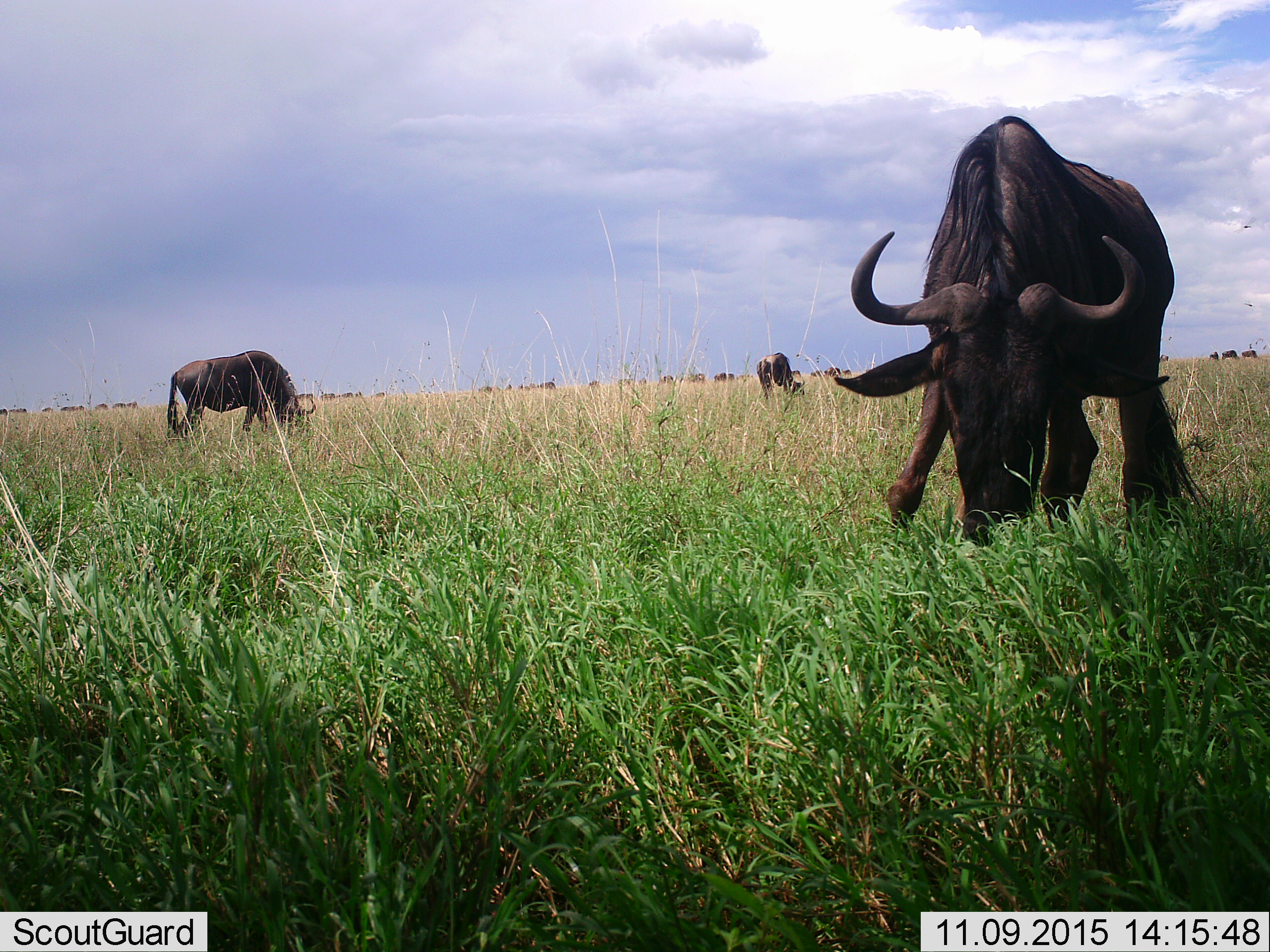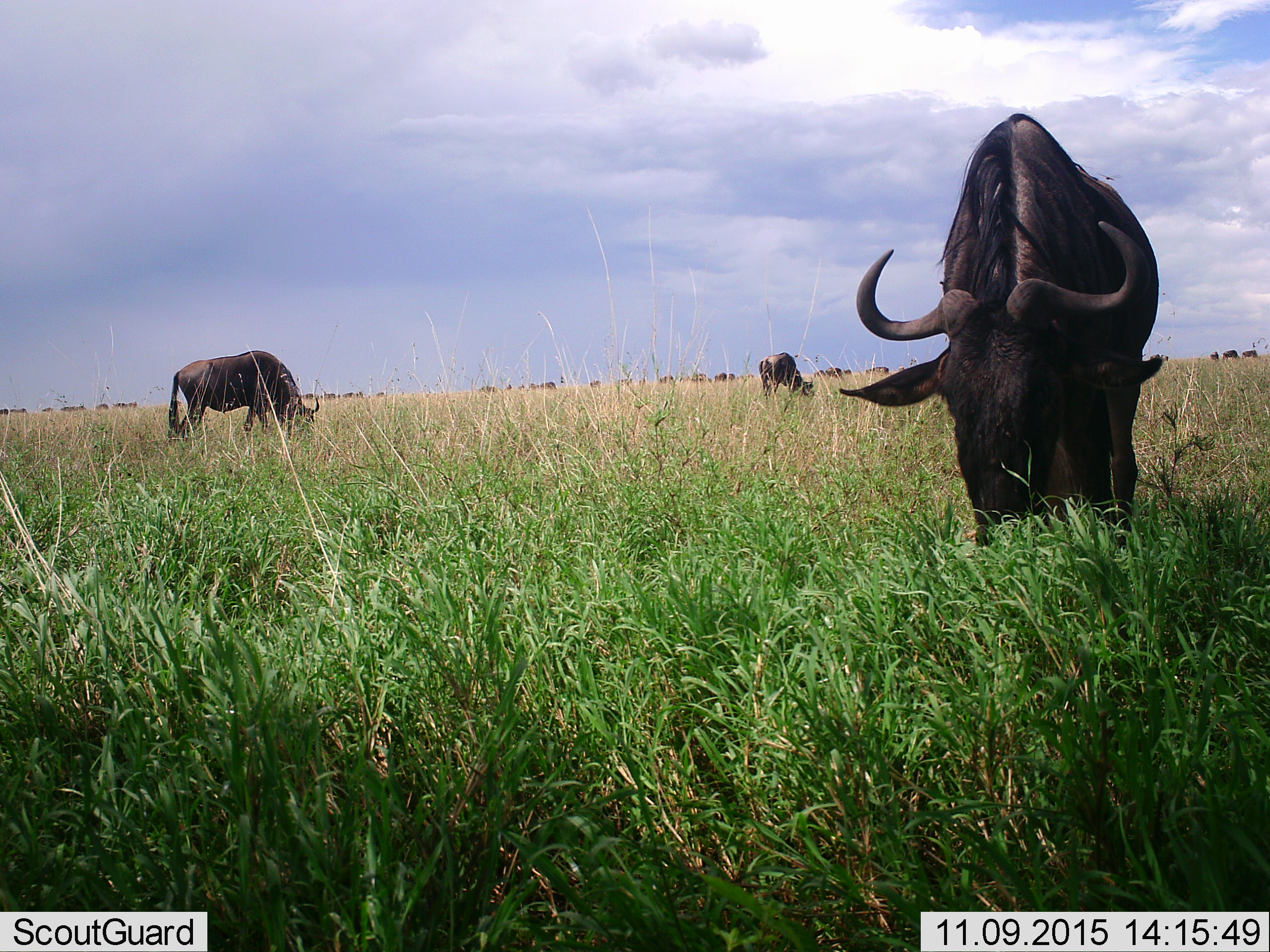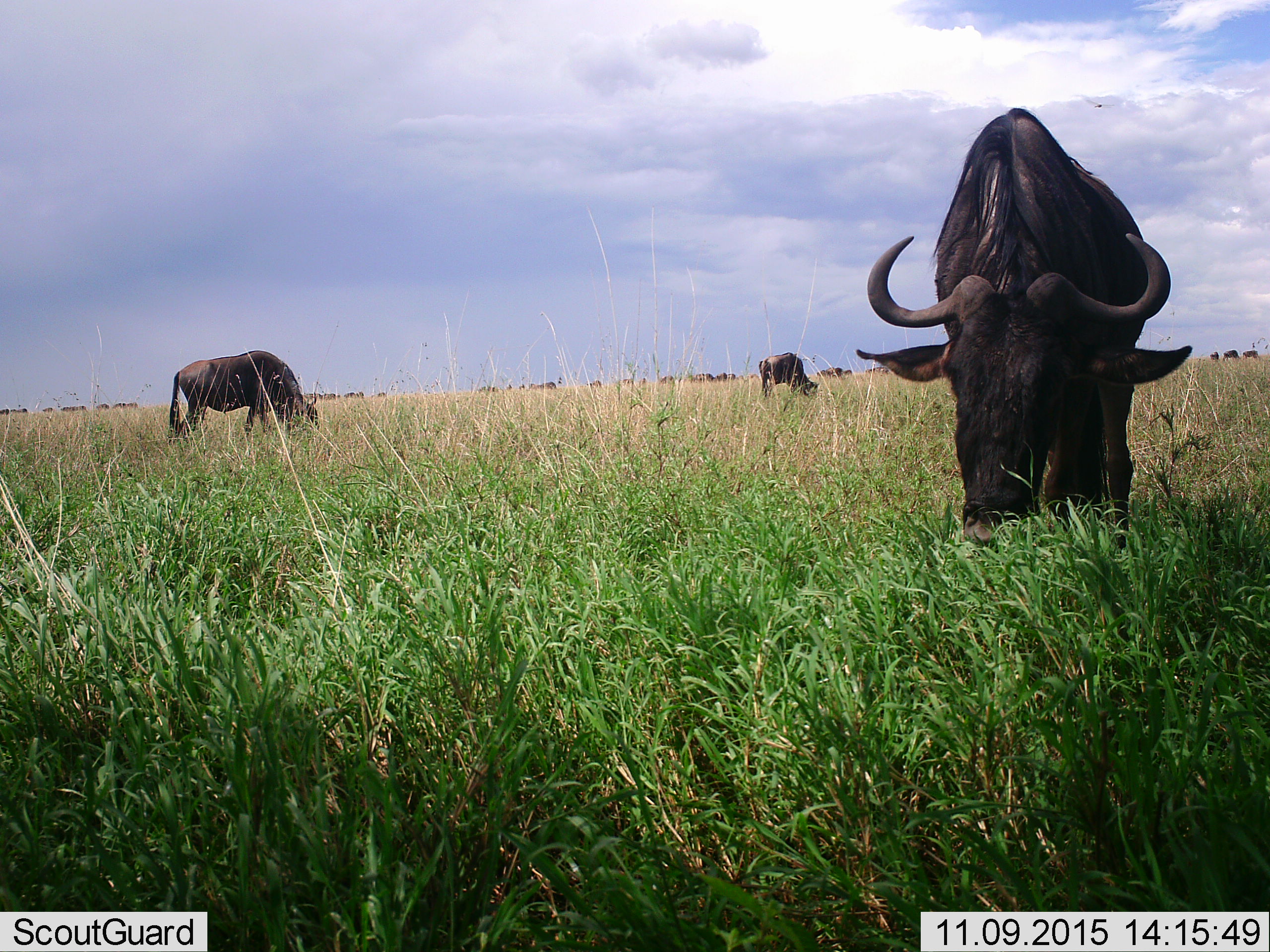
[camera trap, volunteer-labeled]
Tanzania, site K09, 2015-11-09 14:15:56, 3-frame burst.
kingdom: Animalia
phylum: Chordata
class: Mammalia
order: Artiodactyla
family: Bovidae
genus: Connochaetes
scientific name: Connochaetes taurinus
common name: blue wildebeest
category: wildebeest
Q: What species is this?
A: Wildebeest (blue wildebeest) (Connochaetes taurinus).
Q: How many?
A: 11-50.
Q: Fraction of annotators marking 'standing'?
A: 12%.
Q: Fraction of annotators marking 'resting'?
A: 0%.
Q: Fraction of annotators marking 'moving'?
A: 12%.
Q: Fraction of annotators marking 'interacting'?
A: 0%.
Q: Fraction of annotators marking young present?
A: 12%.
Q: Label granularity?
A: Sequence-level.